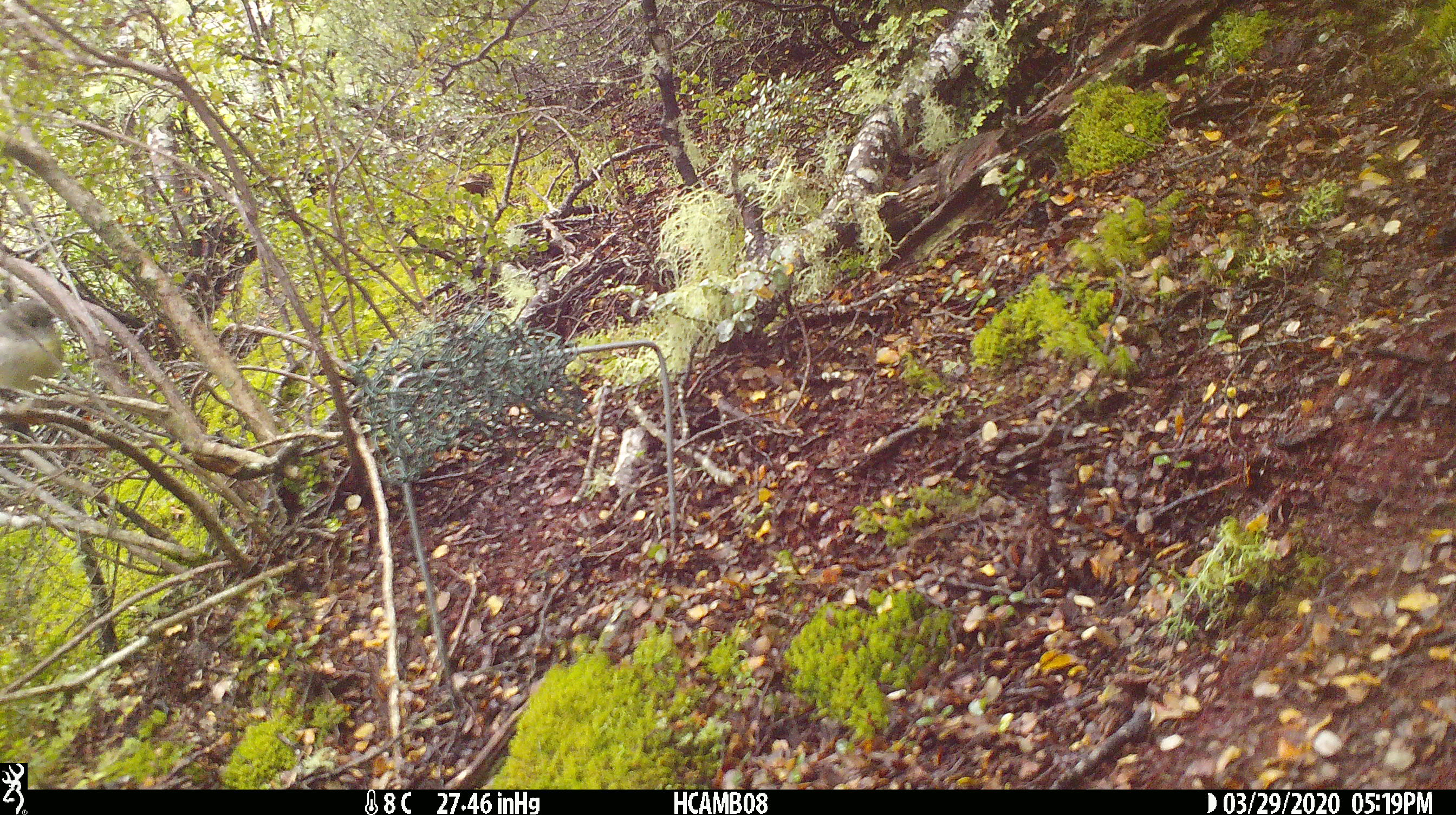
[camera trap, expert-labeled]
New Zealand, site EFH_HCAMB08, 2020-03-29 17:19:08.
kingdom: Animalia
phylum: Chordata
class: Aves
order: Passeriformes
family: Petroicidae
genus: Petroica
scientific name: Petroica macrocephala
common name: tomtit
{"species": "tomtit (Petroica macrocephala)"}